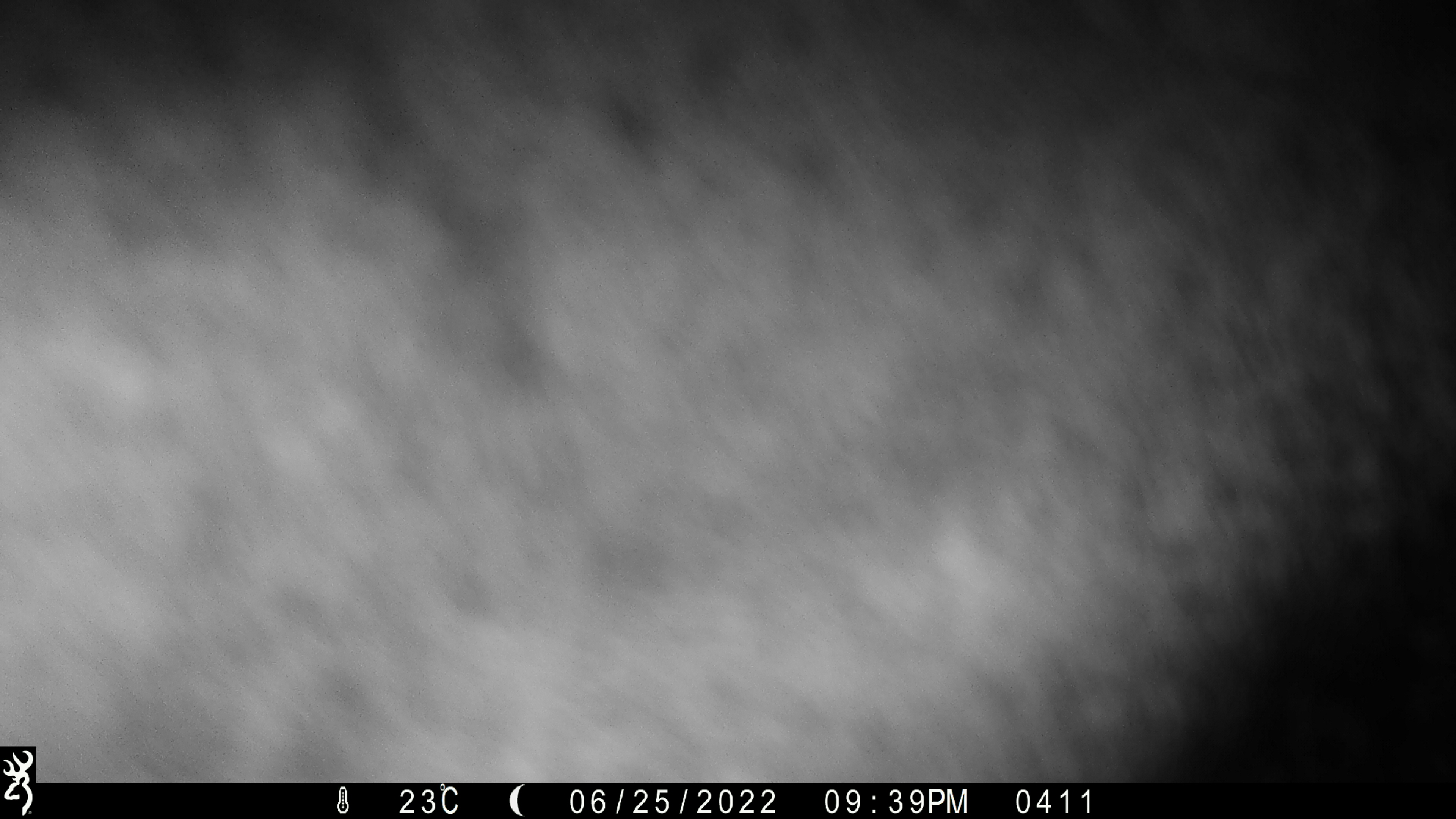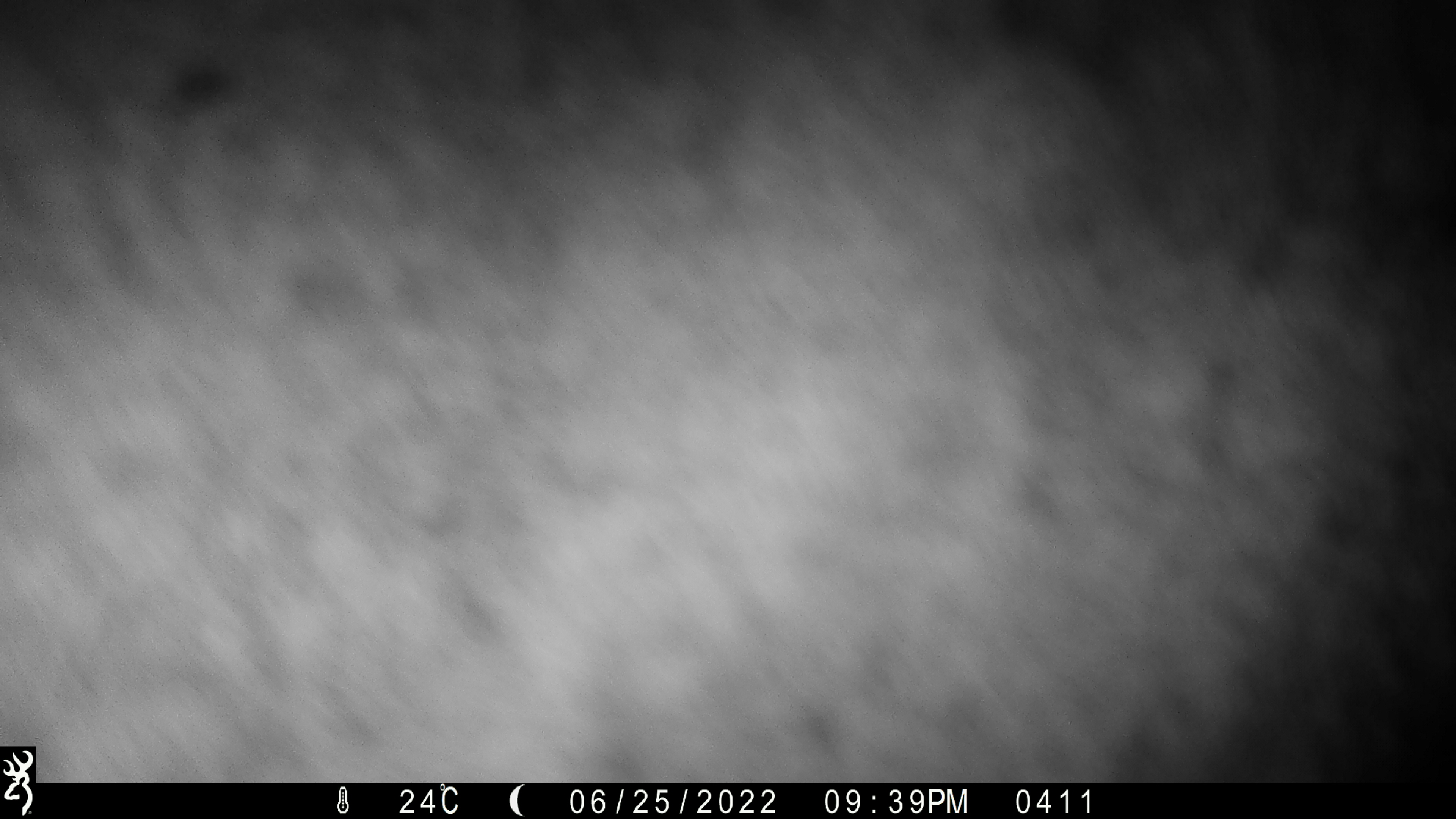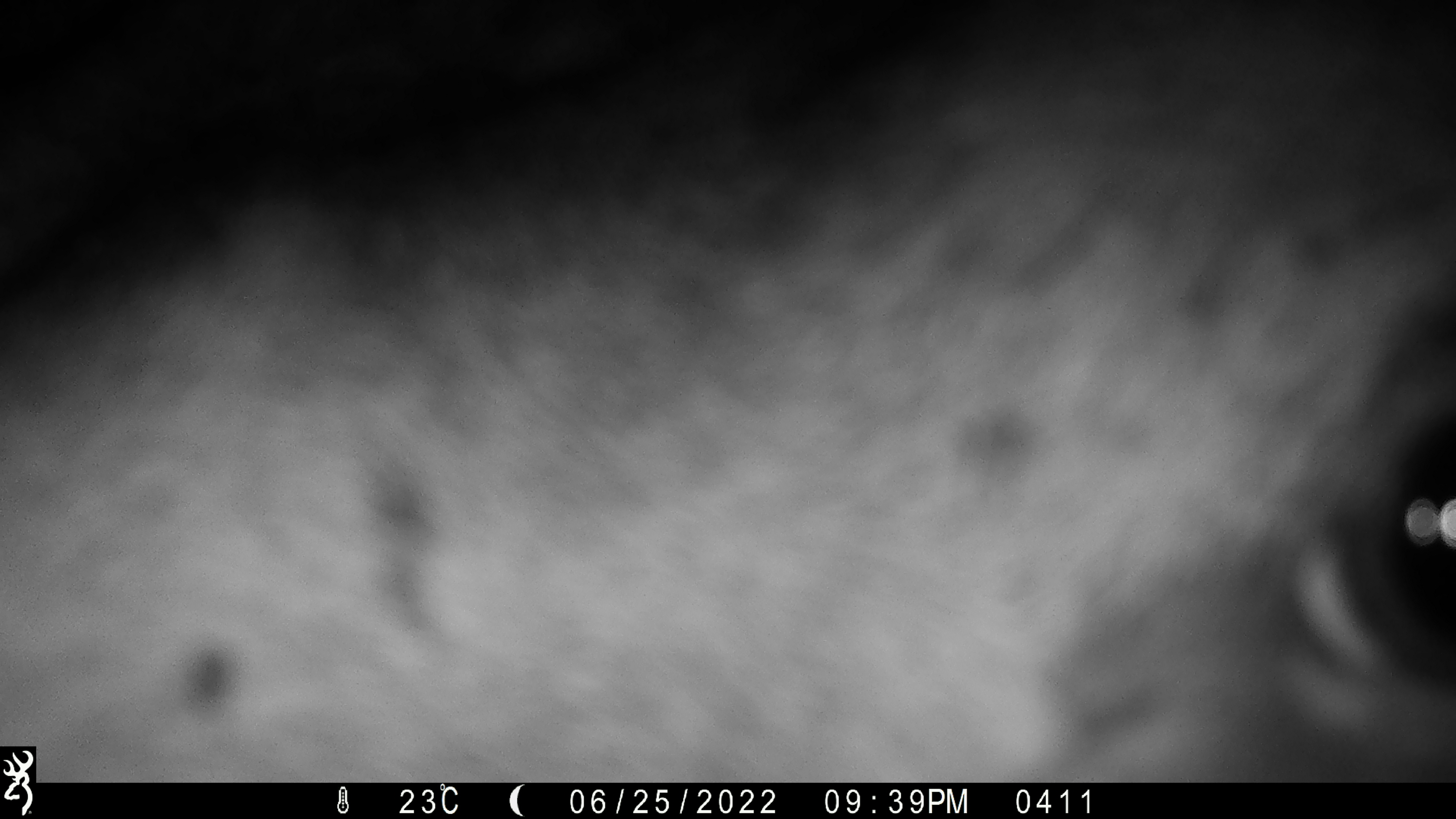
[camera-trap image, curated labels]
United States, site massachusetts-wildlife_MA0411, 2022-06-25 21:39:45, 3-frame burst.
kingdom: Animalia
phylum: Chordata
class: Mammalia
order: Artiodactyla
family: Cervidae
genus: Alces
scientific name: Alces alces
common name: moose